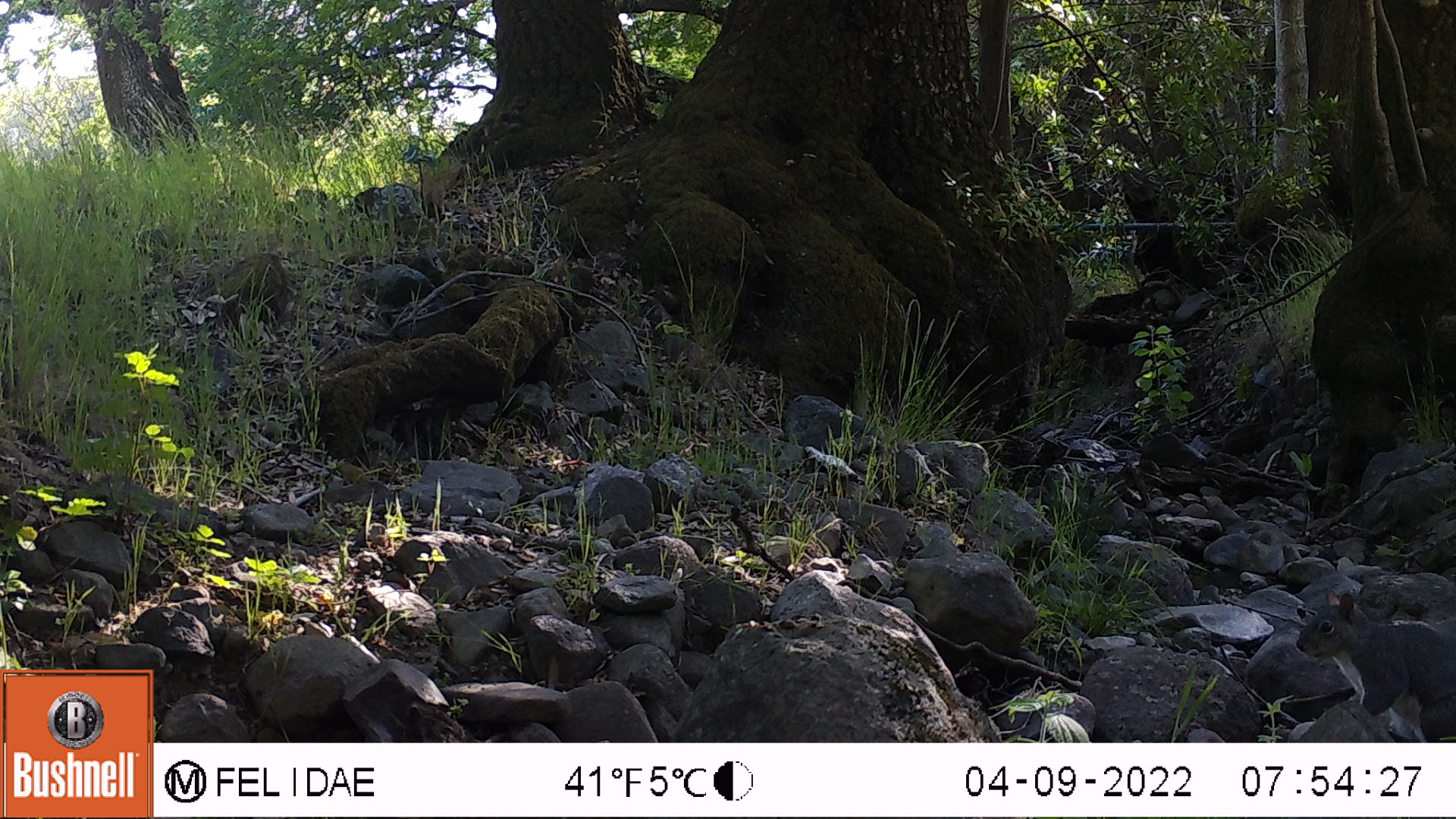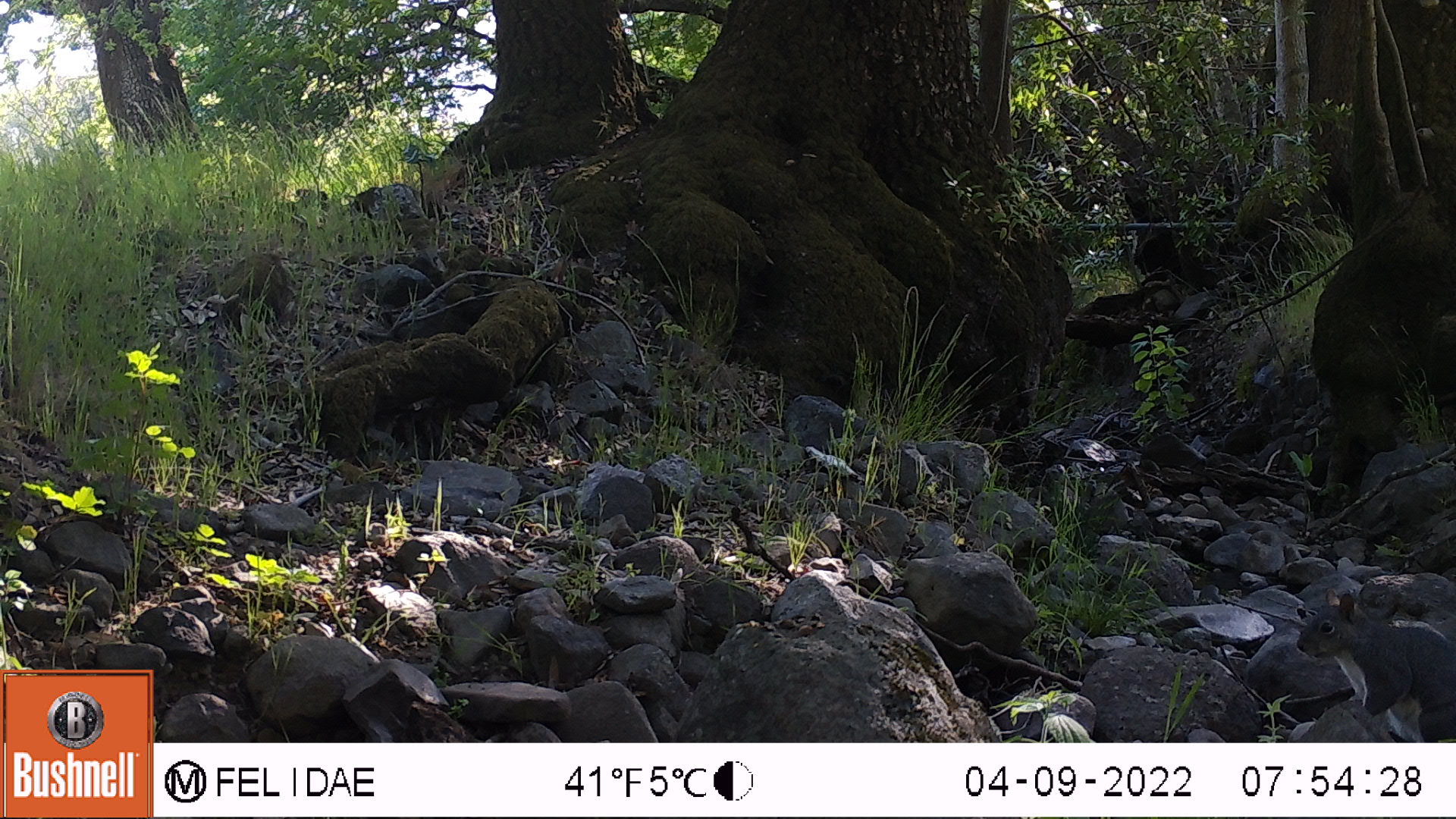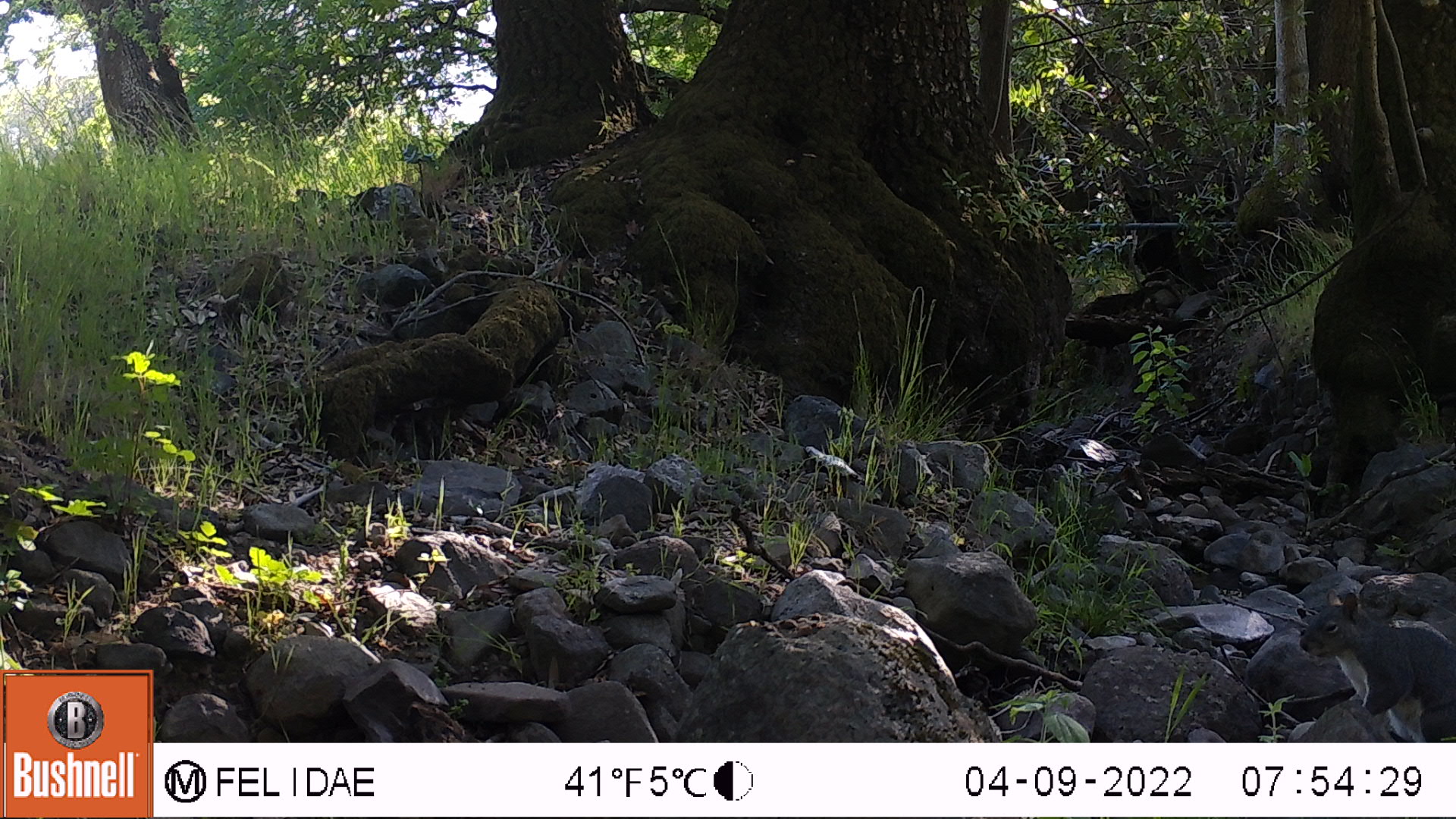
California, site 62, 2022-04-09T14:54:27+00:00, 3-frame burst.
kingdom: Animalia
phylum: Chordata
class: Mammalia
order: Rodentia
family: Sciuridae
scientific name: Sciuridae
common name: squirrel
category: unknown squirrel